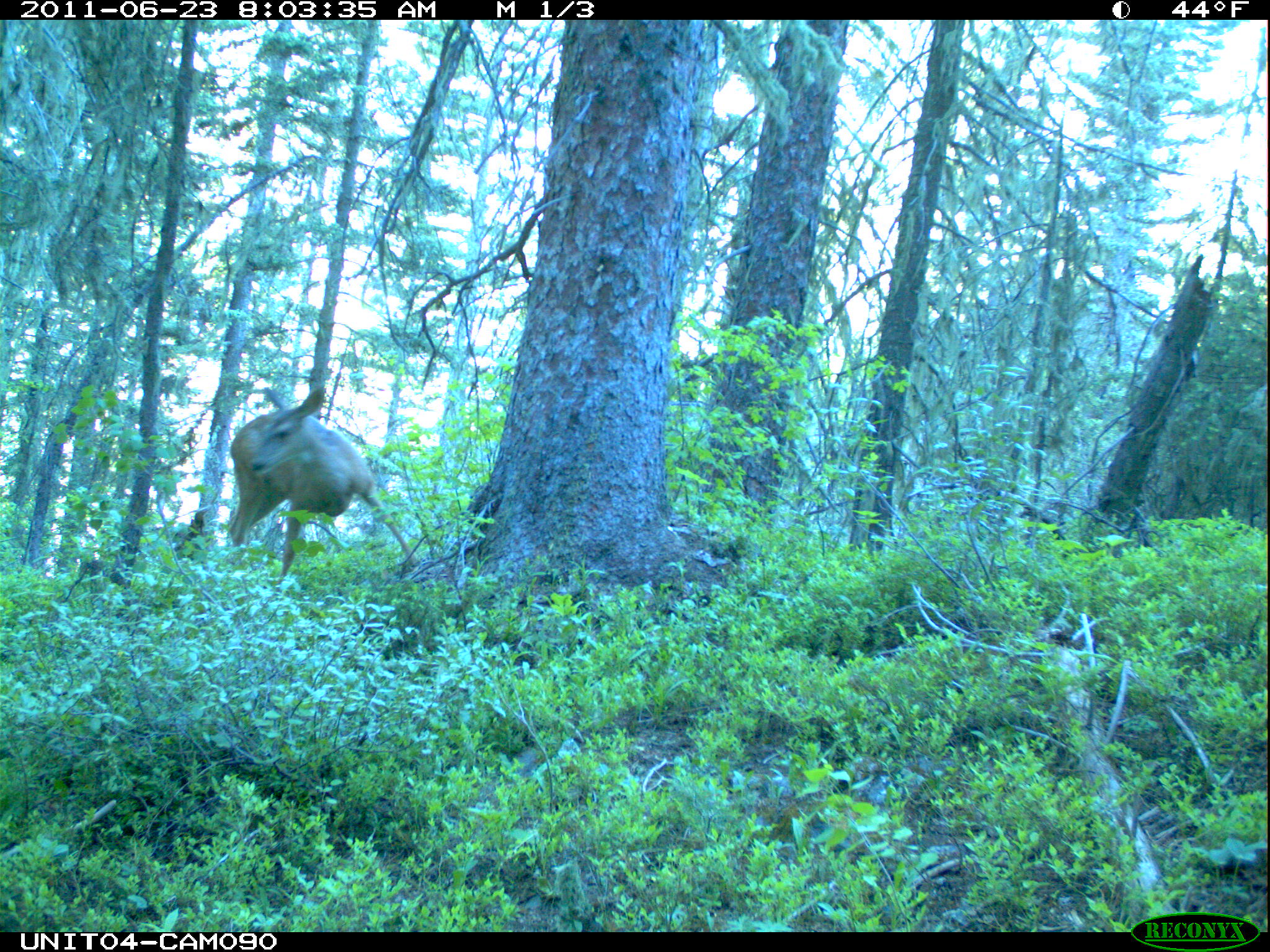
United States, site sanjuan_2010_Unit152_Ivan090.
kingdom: Animalia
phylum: Chordata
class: Mammalia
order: Artiodactyla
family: Cervidae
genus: Odocoileus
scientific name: Odocoileus hemionus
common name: mule deer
Odocoileus hemionus (mule deer).